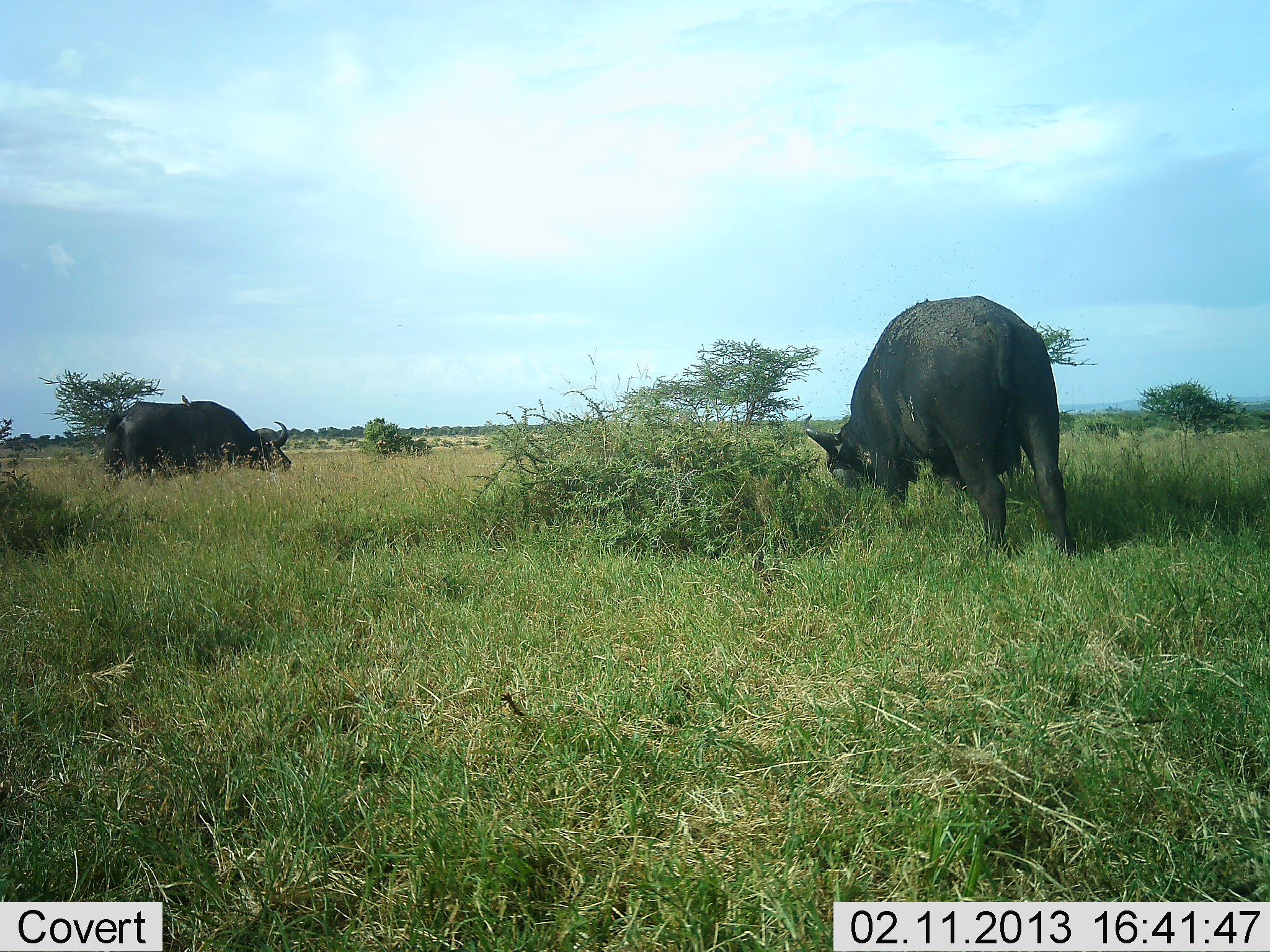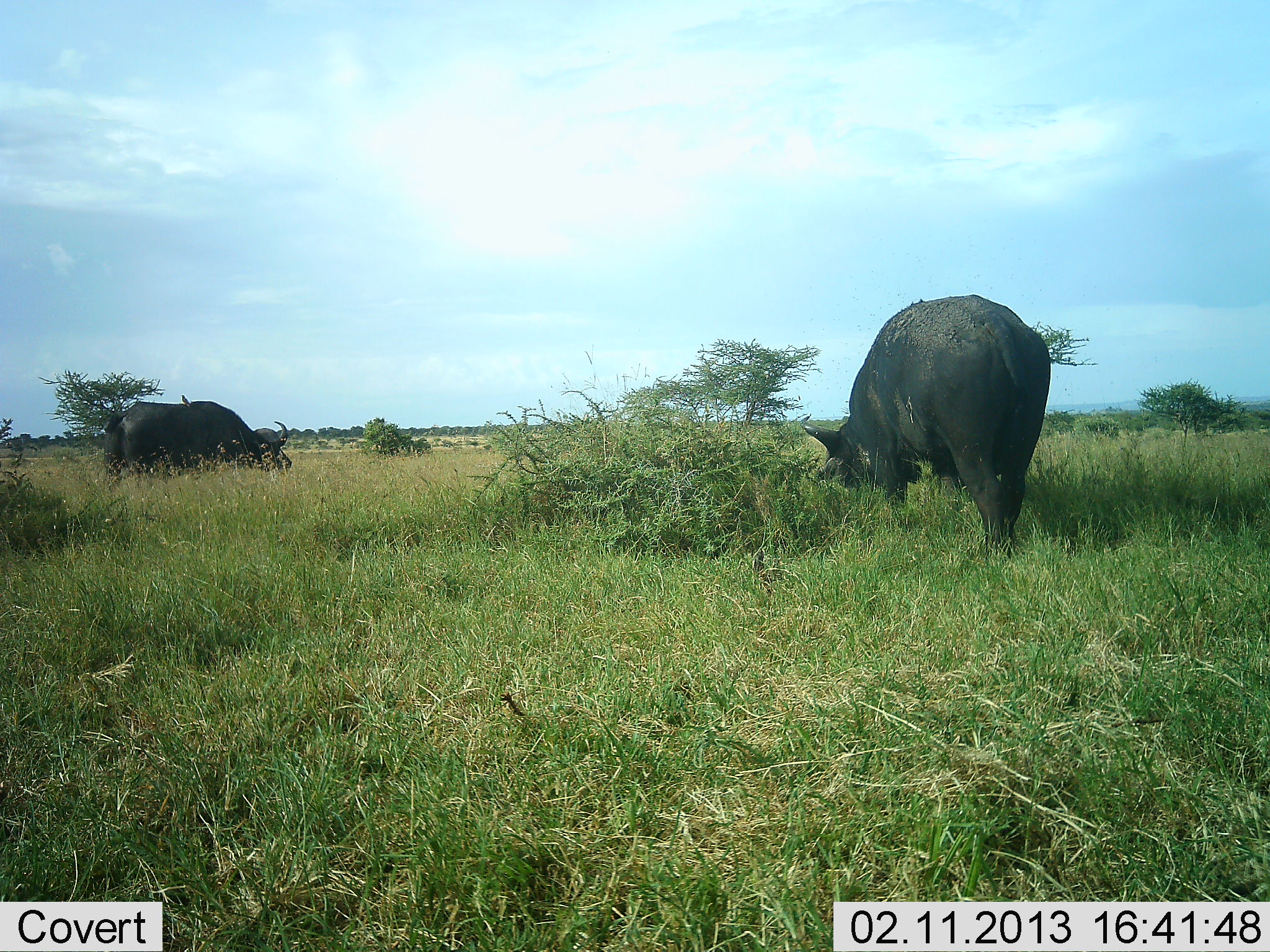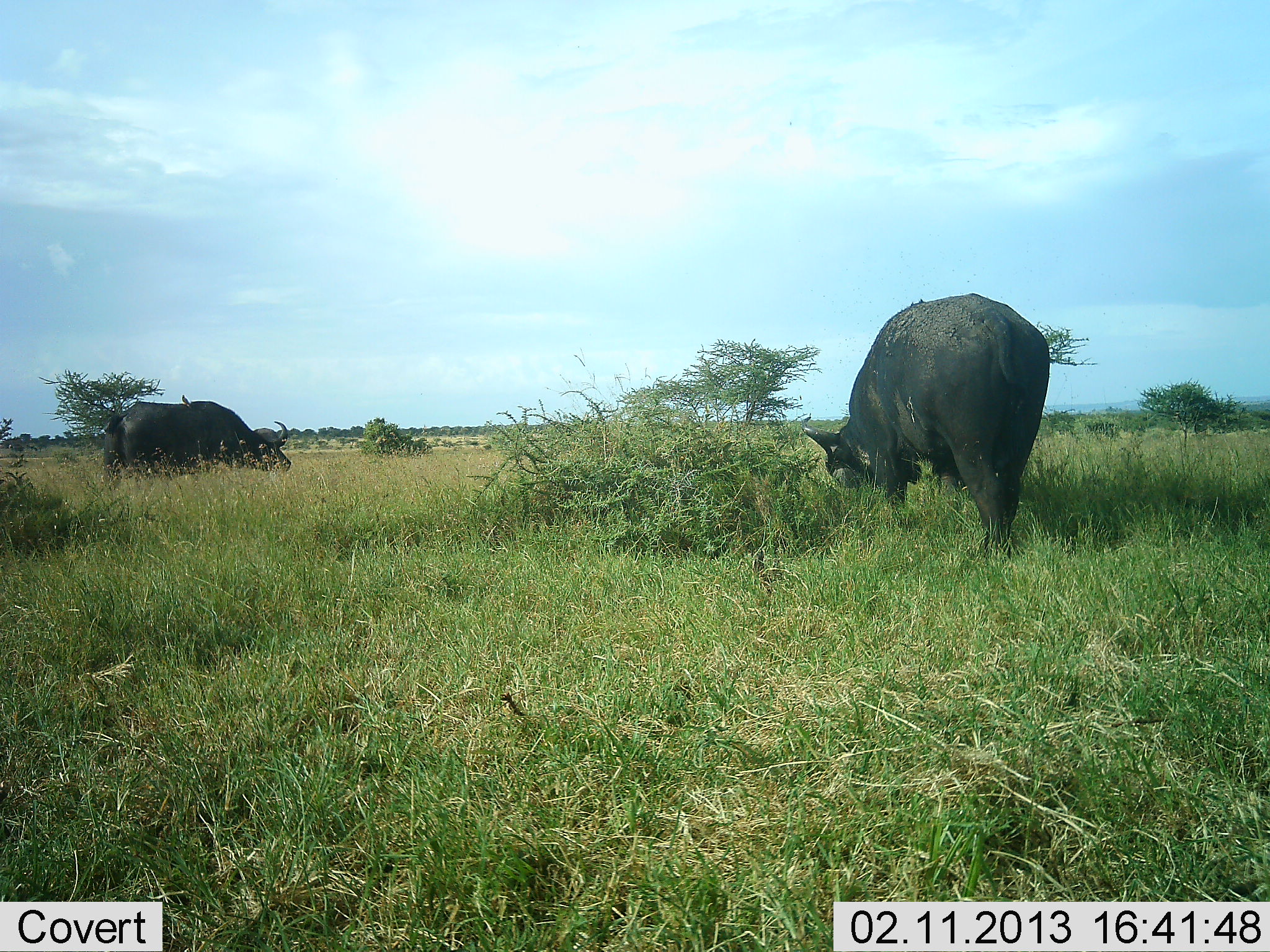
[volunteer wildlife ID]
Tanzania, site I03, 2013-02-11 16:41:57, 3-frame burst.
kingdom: Animalia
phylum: Chordata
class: Mammalia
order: Artiodactyla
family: Bovidae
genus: Syncerus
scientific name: Syncerus caffer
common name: cape buffalo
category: buffalo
Buffalo (cape buffalo) (Syncerus caffer), count 2. Behavior (volunteer vote fractions): standing 29%, resting 0%, moving 6%, interacting 0%. Young present (vote fraction): 0%. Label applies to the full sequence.